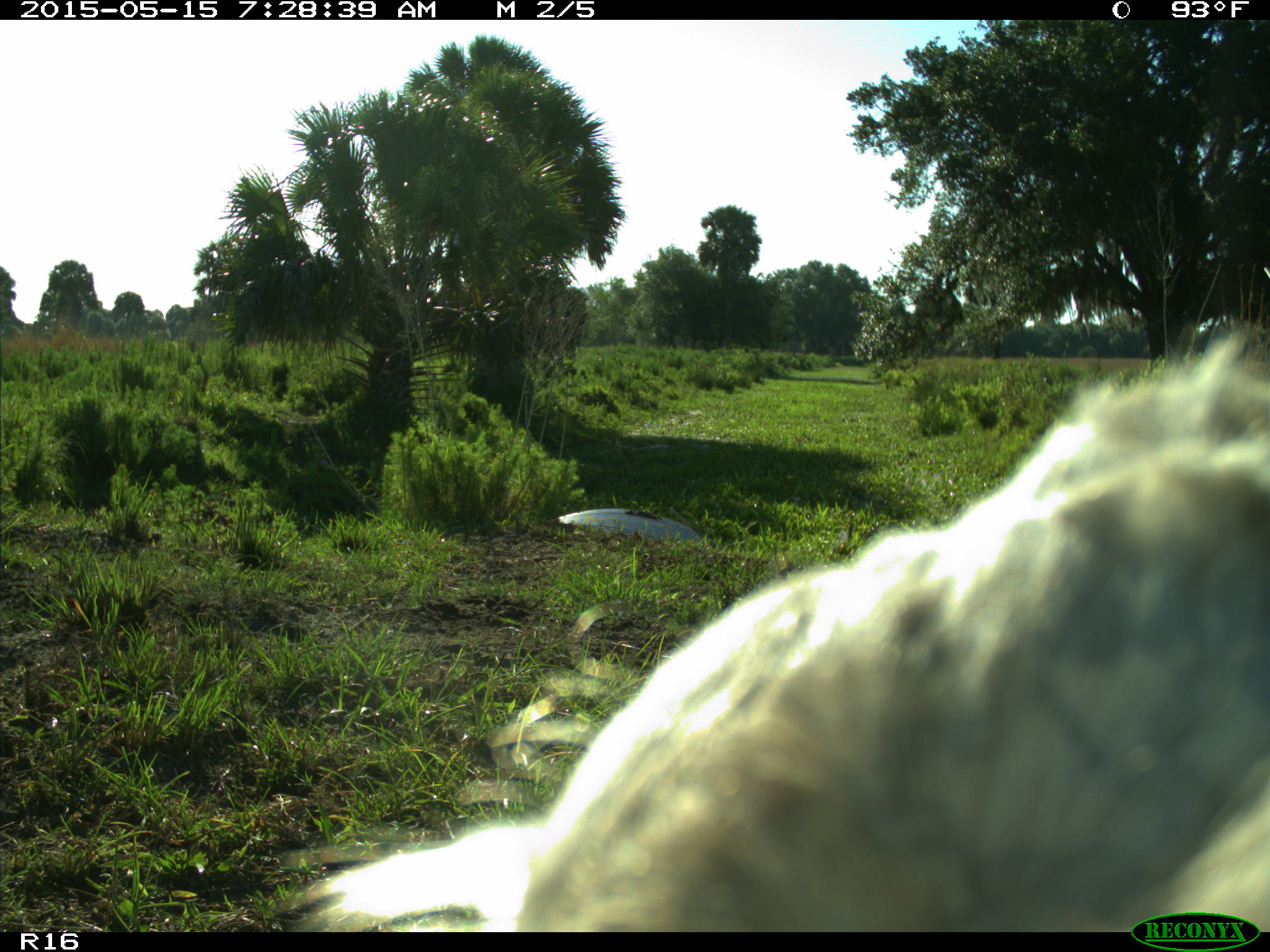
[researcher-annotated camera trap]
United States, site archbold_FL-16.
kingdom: Animalia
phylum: Chordata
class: Mammalia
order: Artiodactyla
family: Bovidae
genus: Bos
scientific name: Bos taurus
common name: domestic cow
Bos taurus (domestic cow).